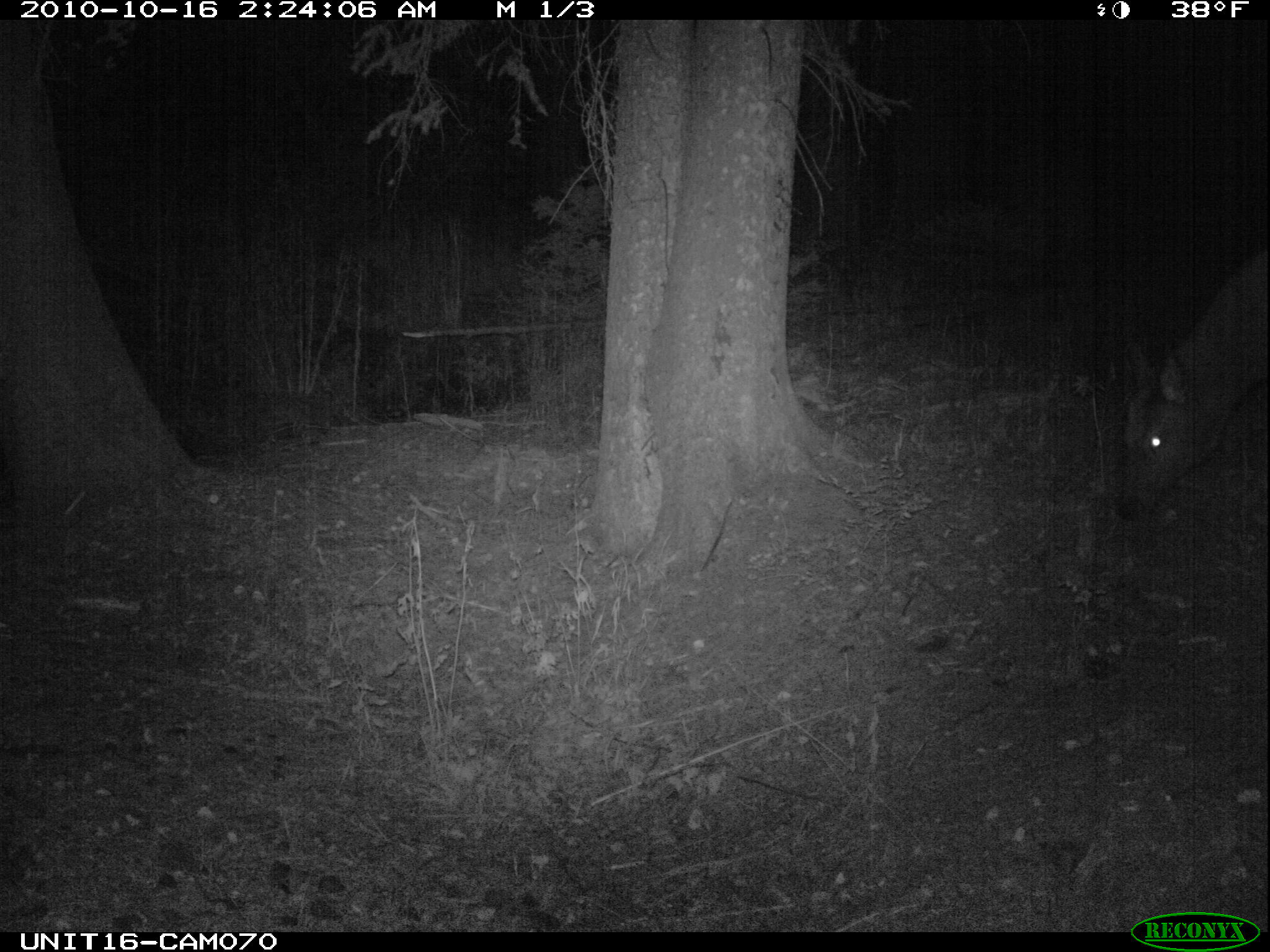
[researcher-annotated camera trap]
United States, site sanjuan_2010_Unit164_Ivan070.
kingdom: Animalia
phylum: Chordata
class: Mammalia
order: Artiodactyla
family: Cervidae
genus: Cervus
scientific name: Cervus elaphus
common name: red deer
Cervus elaphus (red deer).